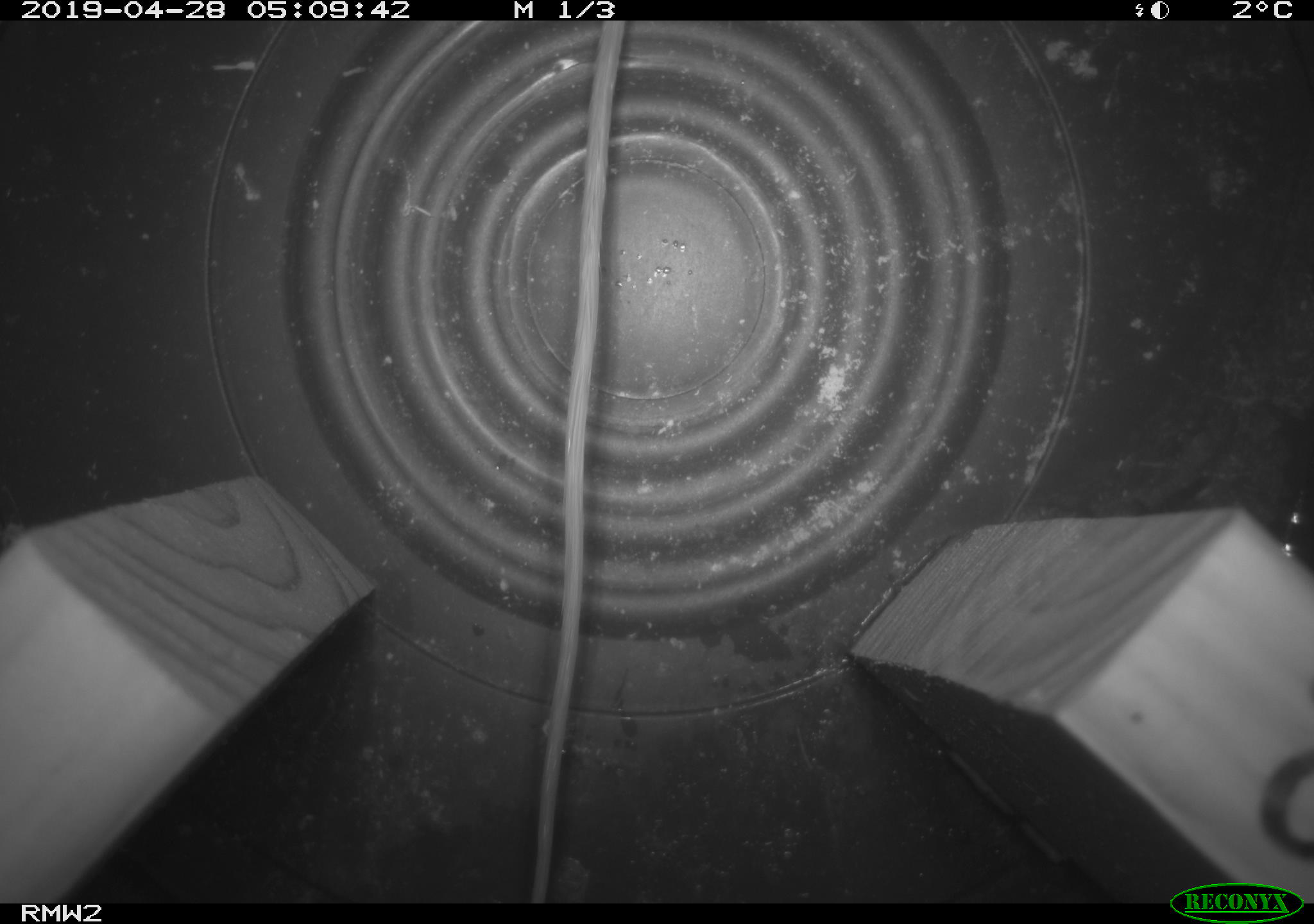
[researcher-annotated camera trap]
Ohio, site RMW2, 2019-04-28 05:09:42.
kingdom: Animalia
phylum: Chordata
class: Mammalia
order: Rodentia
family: Zapodidae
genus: Napaeozapus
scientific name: Napaeozapus insignis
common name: woodland jumping mouse